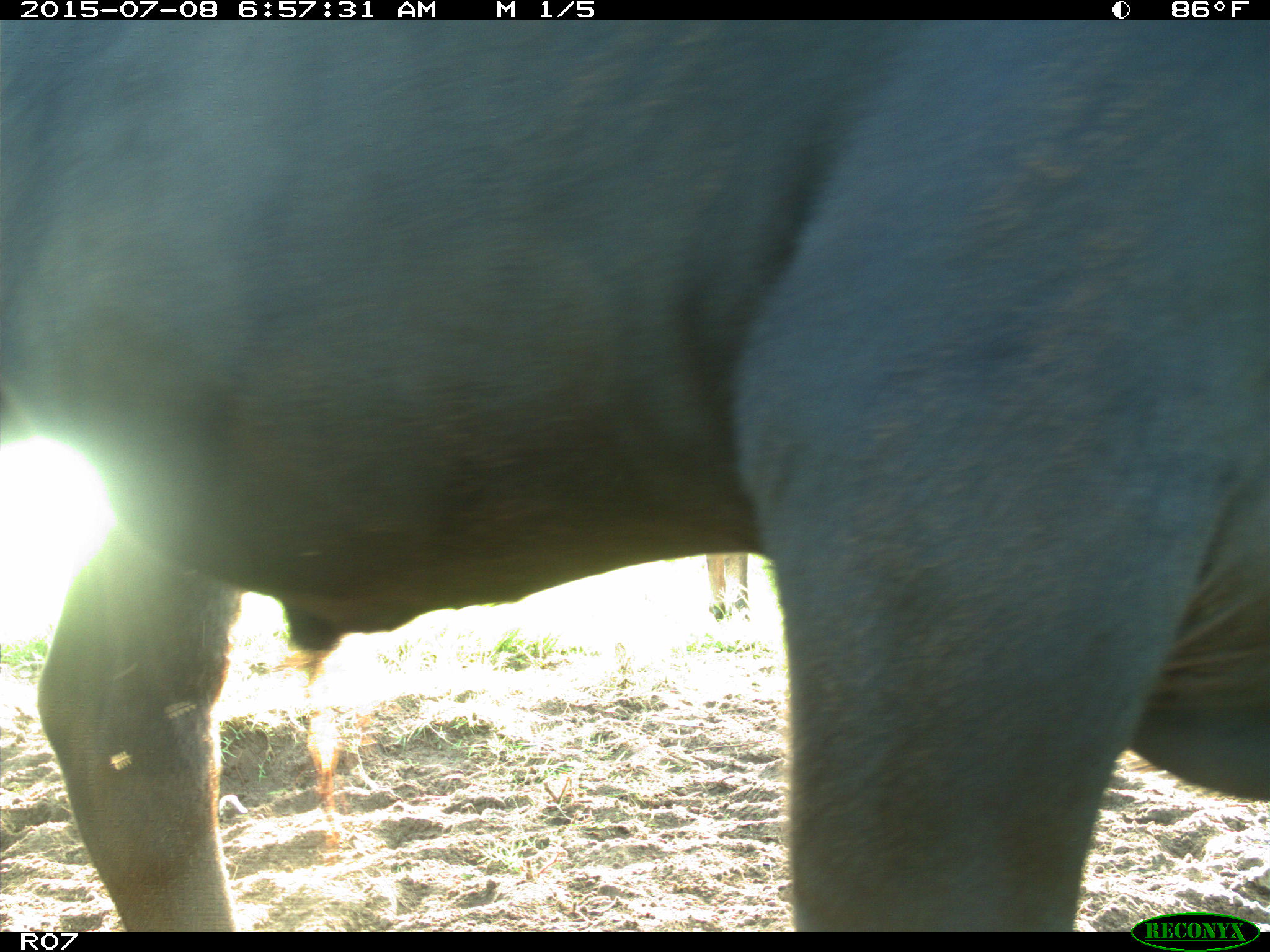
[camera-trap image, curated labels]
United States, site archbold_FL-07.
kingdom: Animalia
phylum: Chordata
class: Mammalia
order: Artiodactyla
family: Bovidae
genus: Bos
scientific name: Bos taurus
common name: domestic cow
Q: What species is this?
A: Bos taurus (domestic cow).